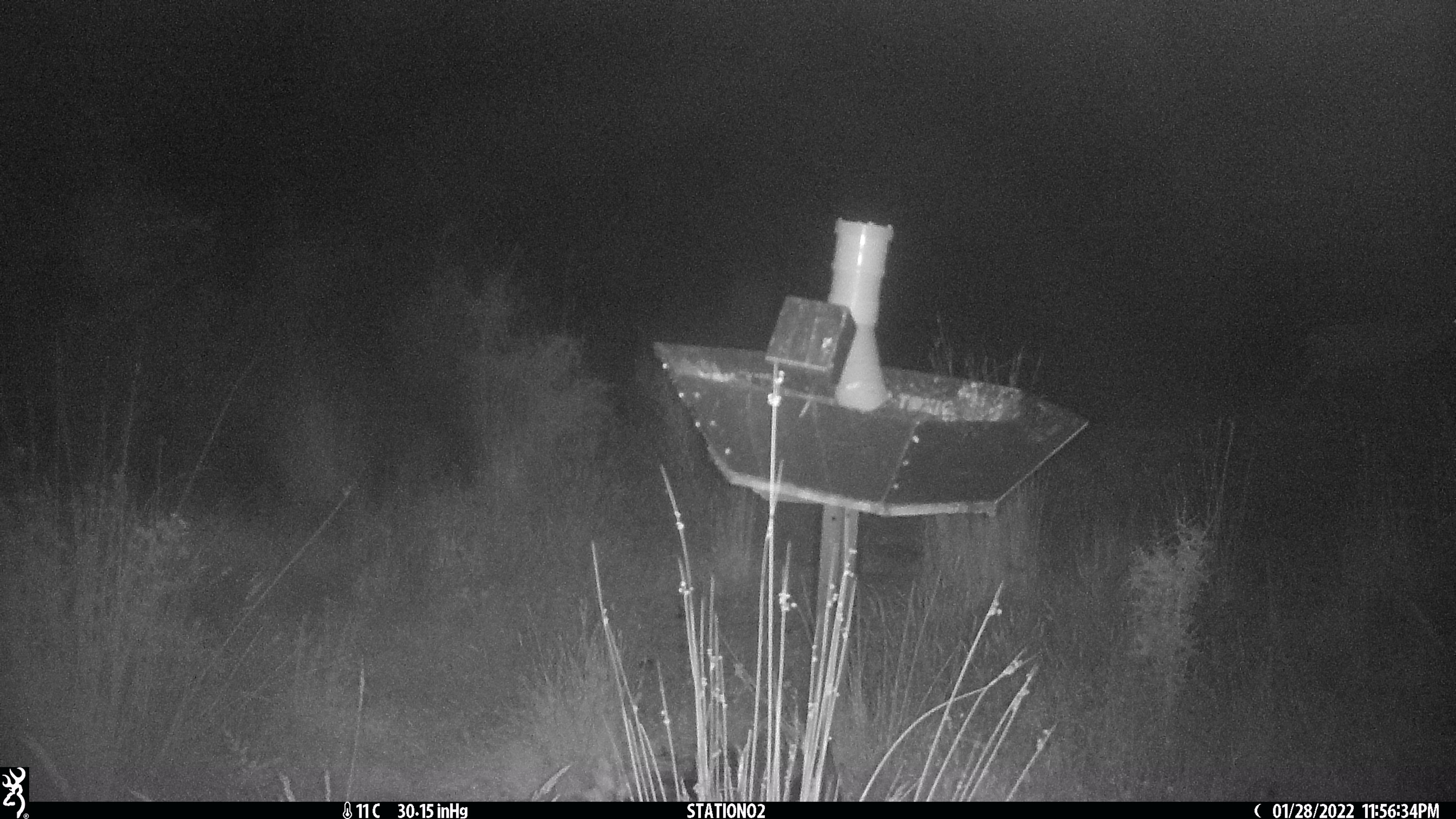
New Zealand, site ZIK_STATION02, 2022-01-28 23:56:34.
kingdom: Animalia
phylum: Chordata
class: Mammalia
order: Artiodactyla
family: Cervidae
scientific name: Cervidae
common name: deer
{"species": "deer (Cervidae)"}